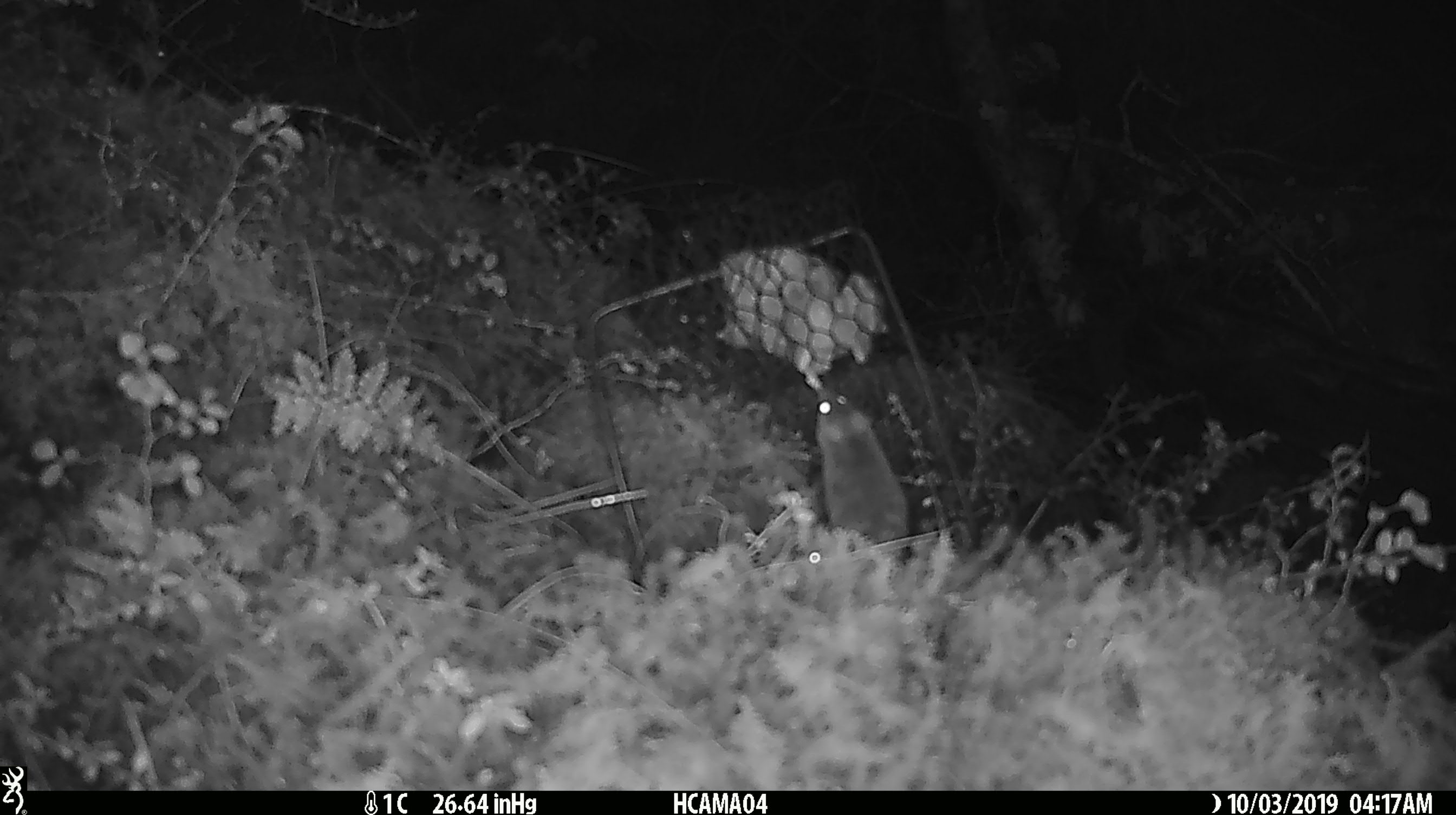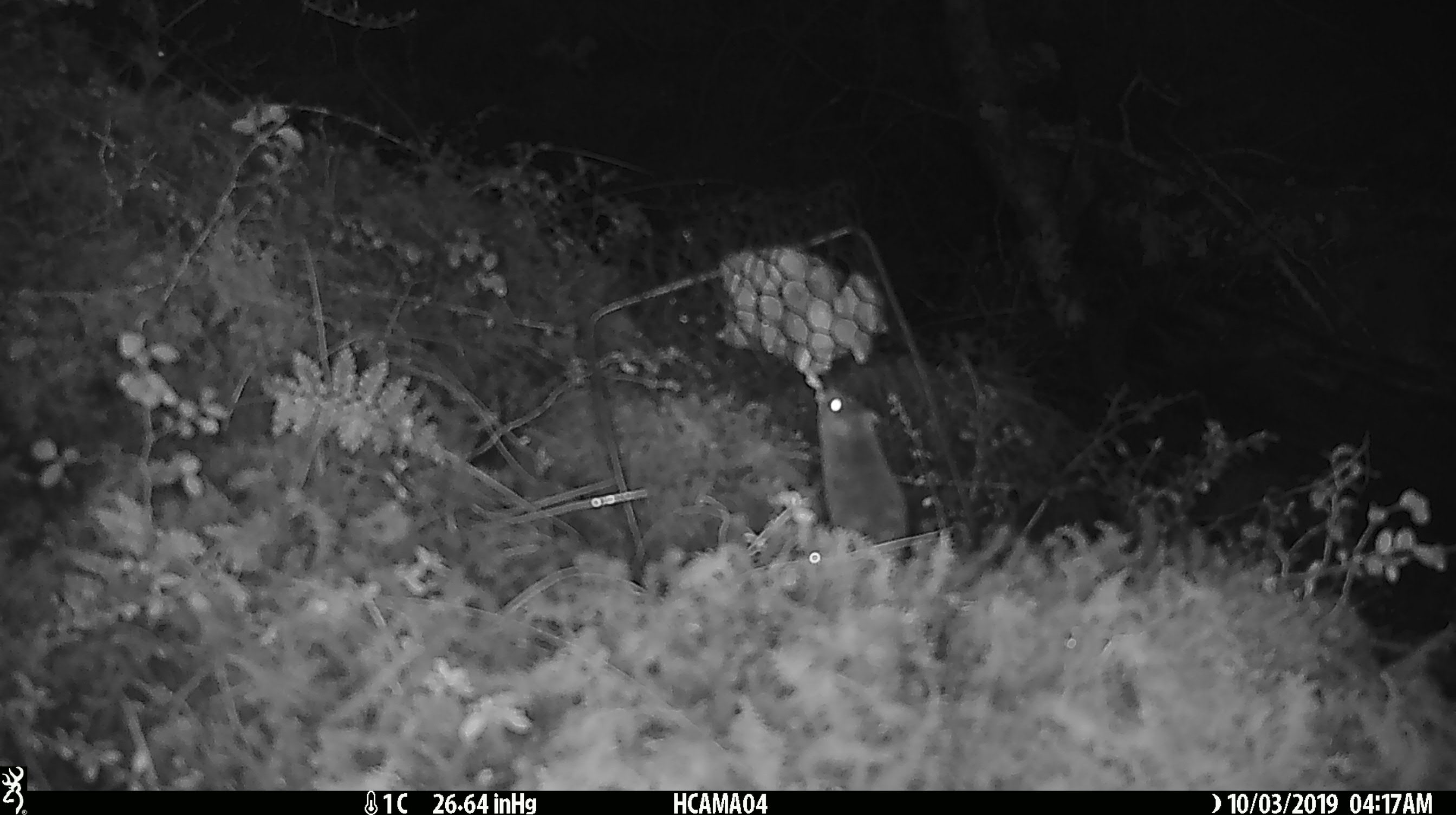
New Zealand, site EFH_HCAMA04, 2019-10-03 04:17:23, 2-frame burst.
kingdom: Animalia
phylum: Chordata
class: Mammalia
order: Rodentia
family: Muridae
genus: Mus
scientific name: Mus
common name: mouse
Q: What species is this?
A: Mouse (Mus).